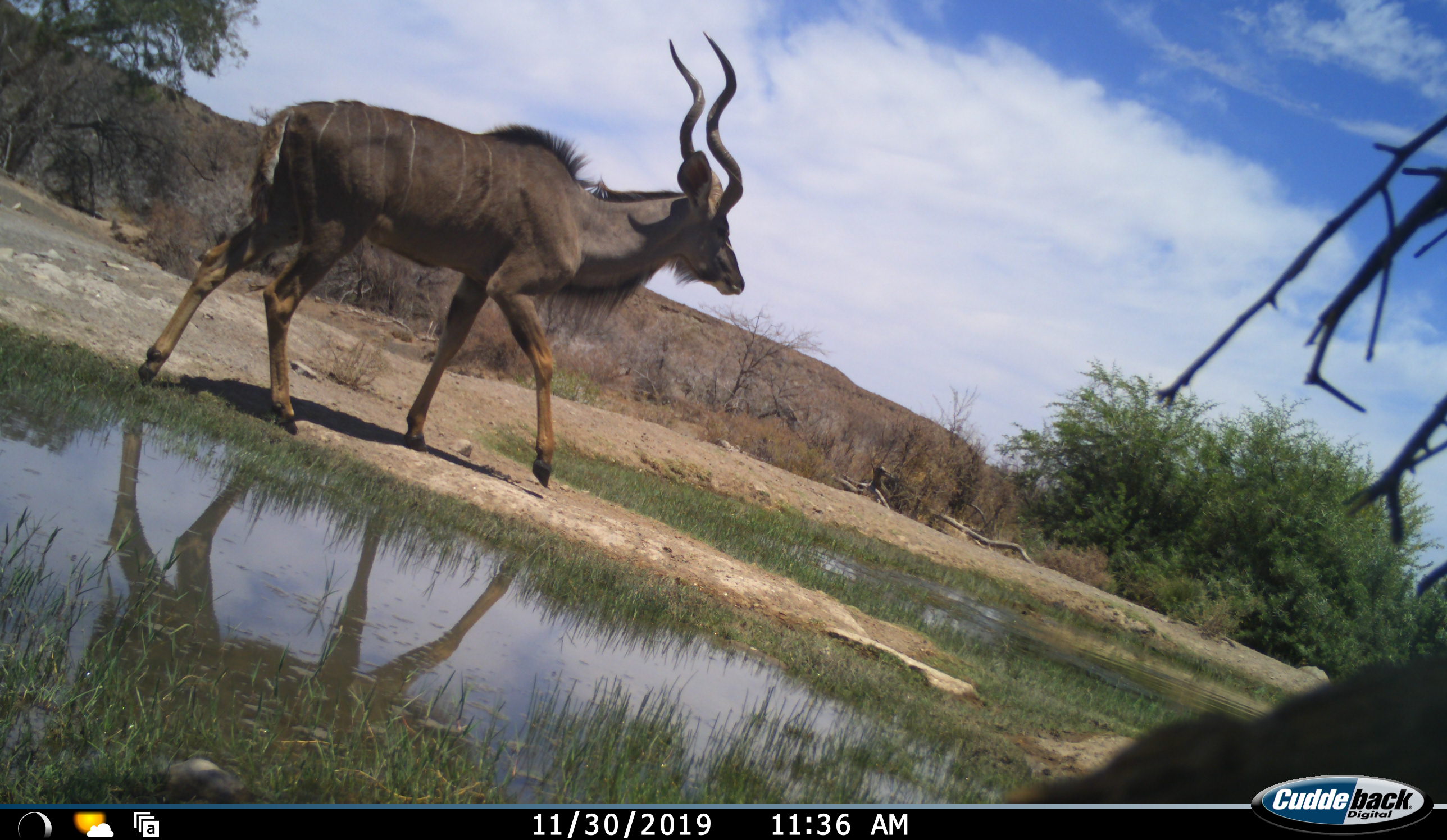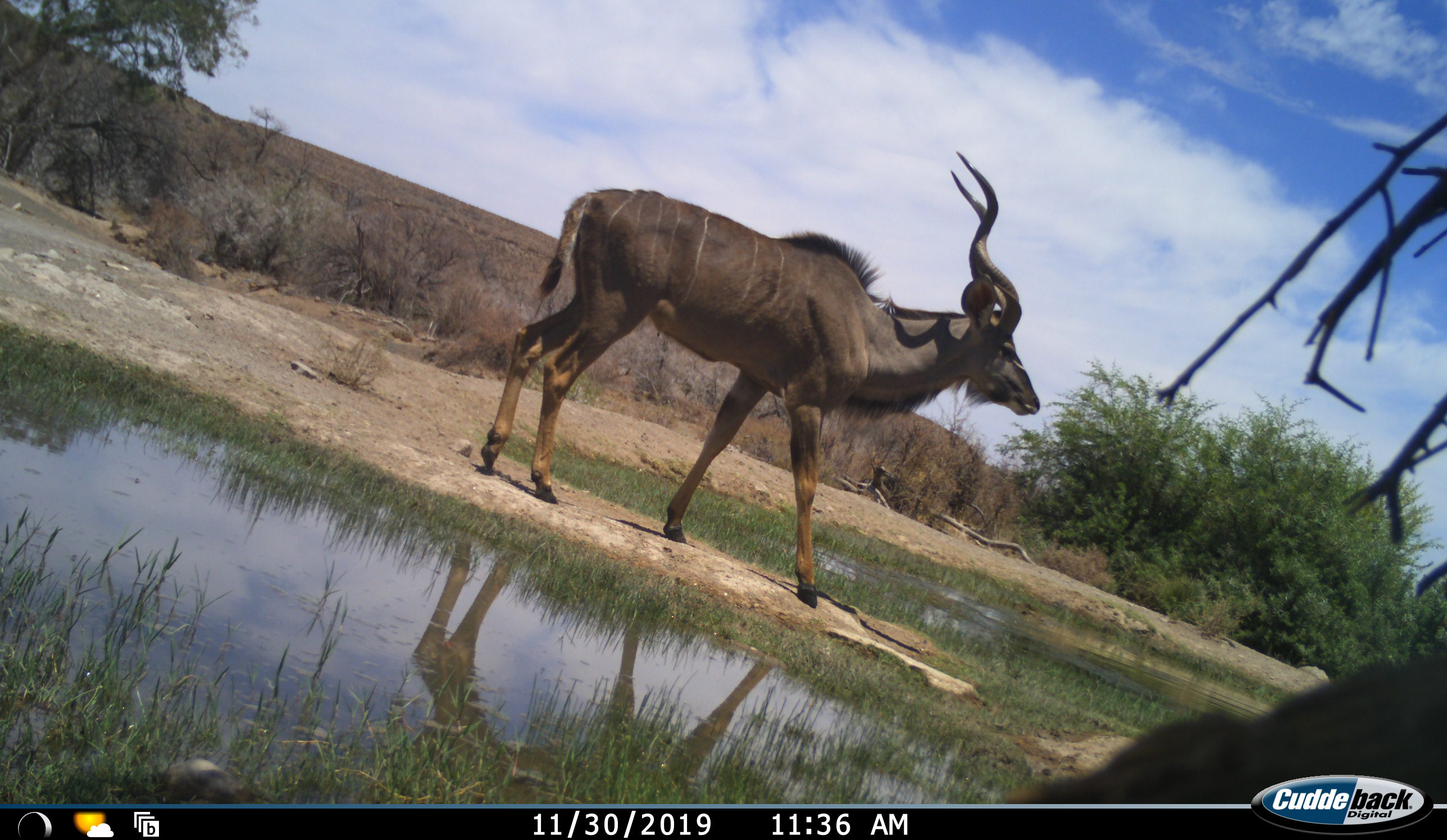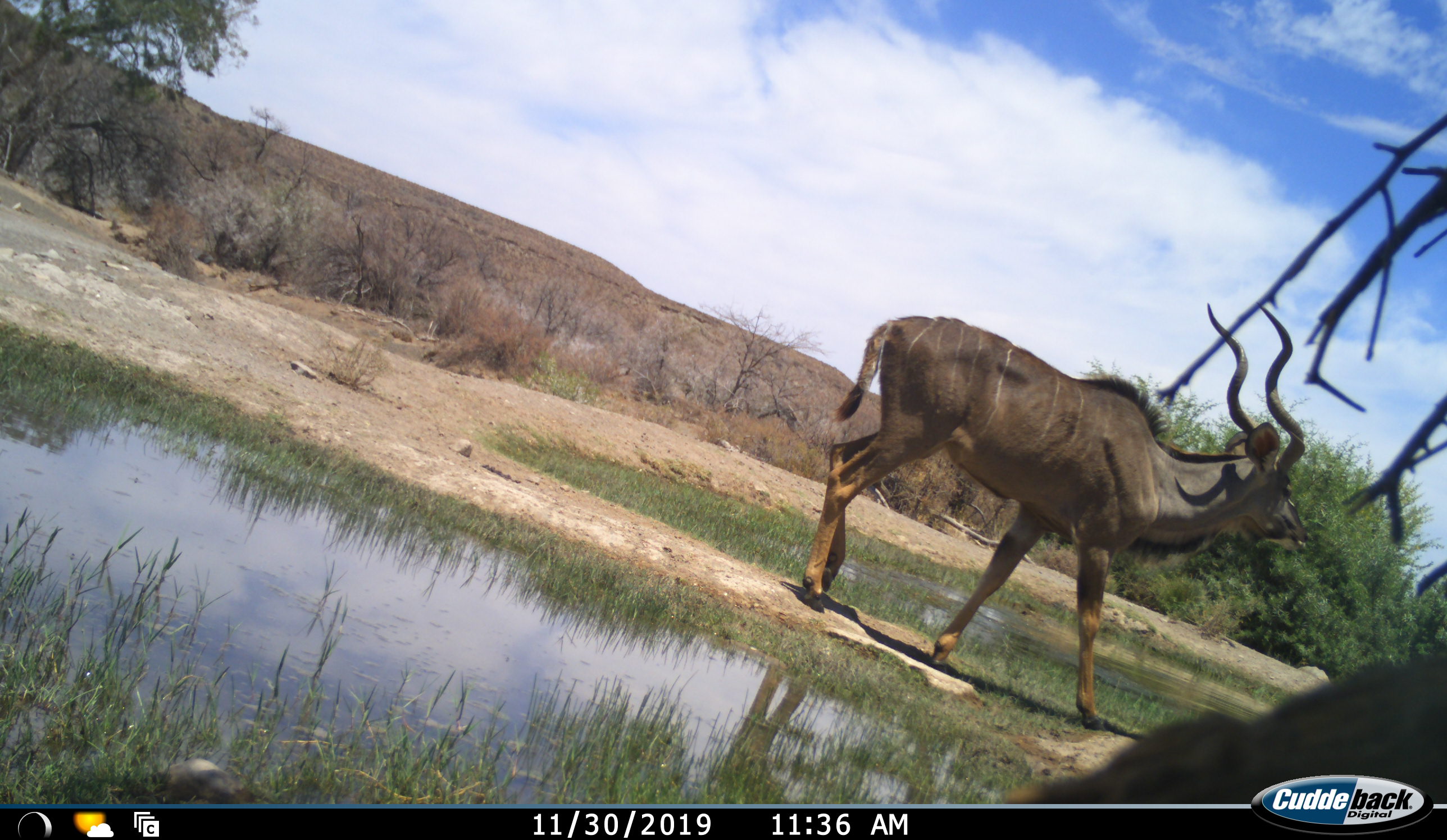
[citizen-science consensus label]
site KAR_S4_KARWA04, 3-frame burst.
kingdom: Animalia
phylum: Chordata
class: Mammalia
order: Artiodactyla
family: Bovidae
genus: Tragelaphus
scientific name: Tragelaphus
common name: kudu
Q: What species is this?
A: Kudu (Tragelaphus).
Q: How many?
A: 1.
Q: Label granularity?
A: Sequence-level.